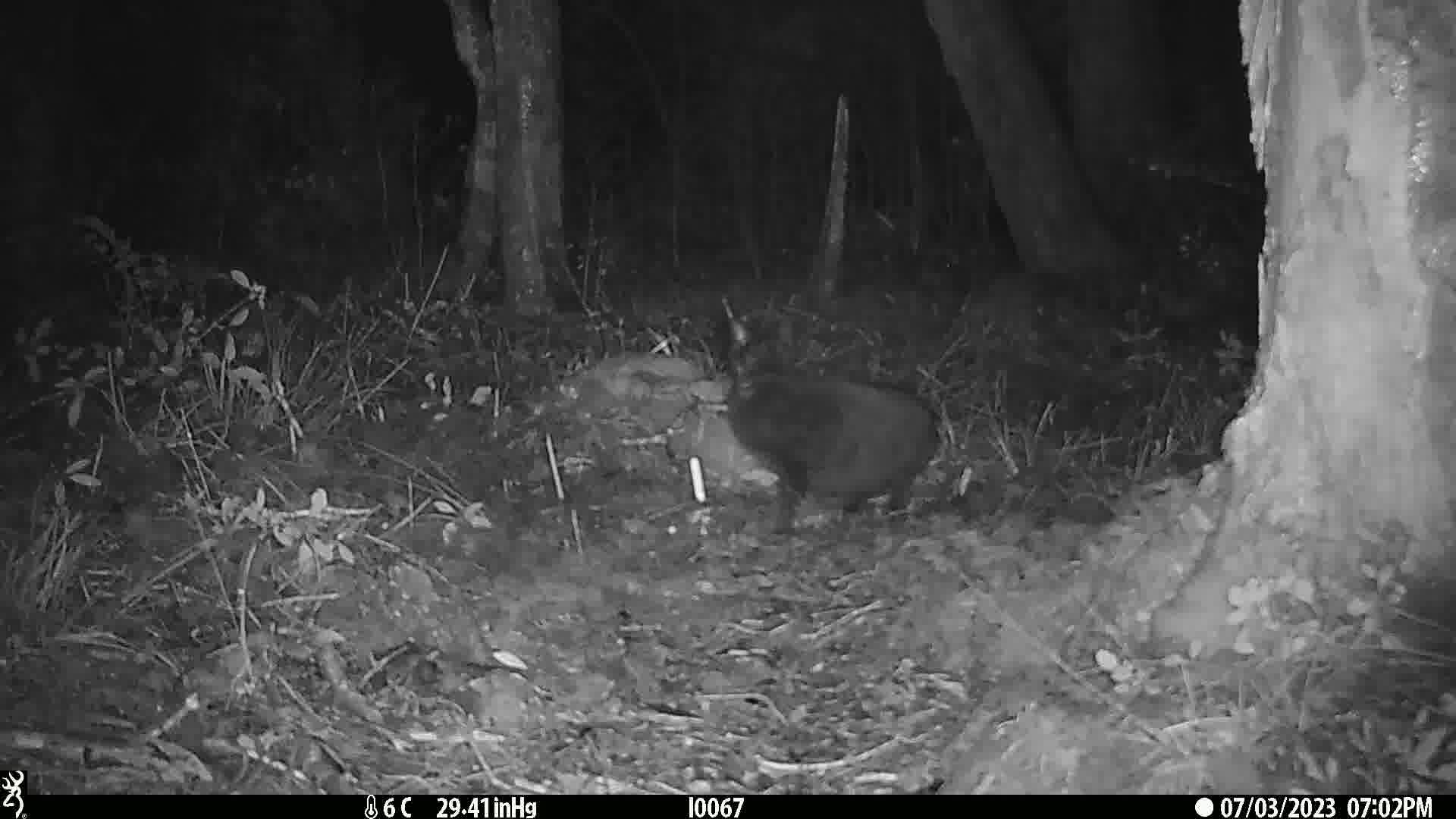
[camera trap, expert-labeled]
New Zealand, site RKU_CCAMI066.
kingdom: Animalia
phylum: Chordata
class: Mammalia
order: Carnivora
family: Felidae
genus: Felis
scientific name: Felis catus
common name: domestic cat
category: cat